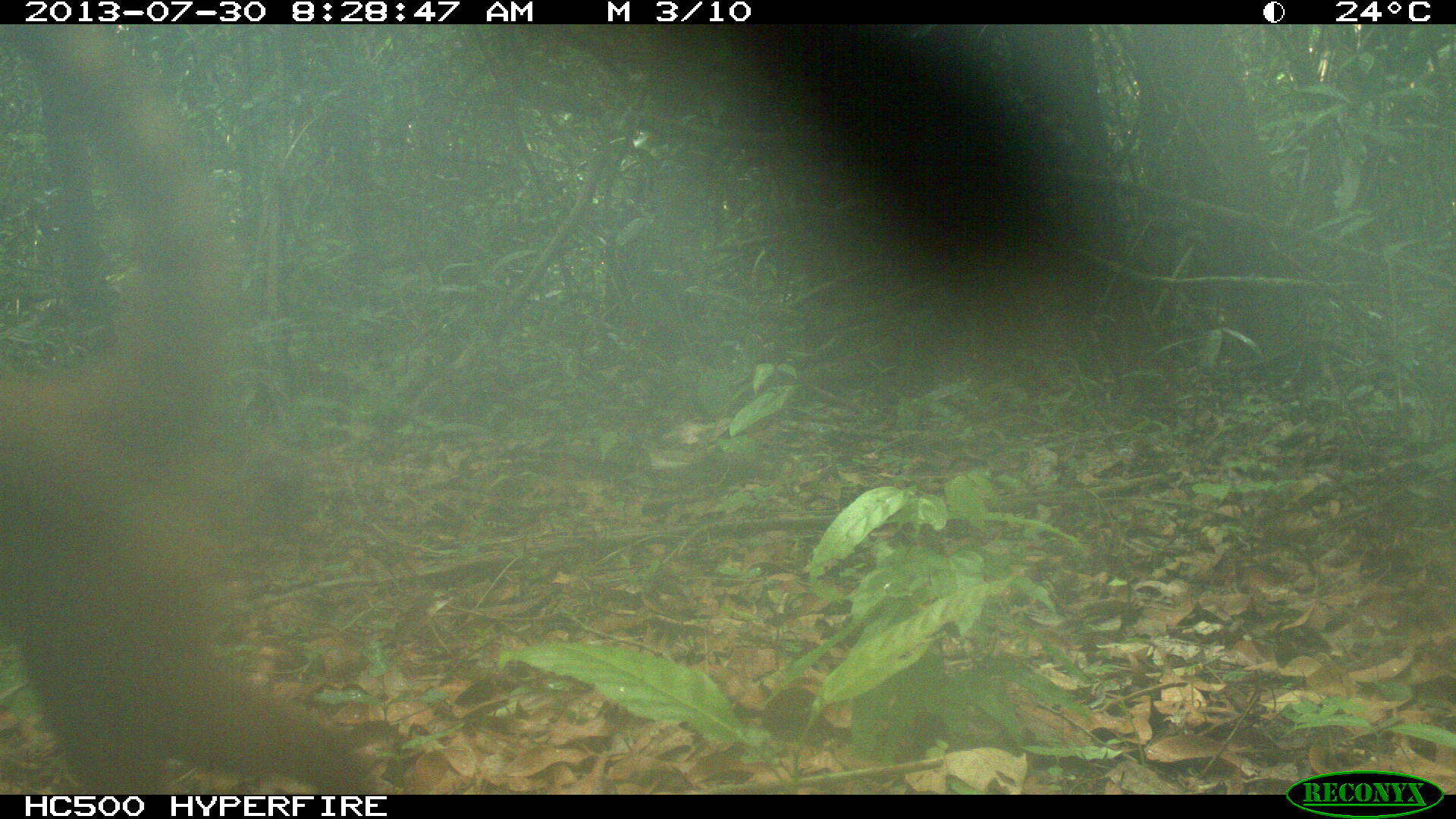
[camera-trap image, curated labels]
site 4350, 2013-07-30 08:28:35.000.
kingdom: Animalia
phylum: Chordata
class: Mammalia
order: Carnivora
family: Procyonidae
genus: Nasua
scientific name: Nasua narica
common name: white-nosed coati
Nasua narica (white-nosed coati), count 1, sex male.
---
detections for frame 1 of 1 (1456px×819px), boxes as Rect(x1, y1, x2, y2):
nasua narica: Rect(0, 23, 397, 795)